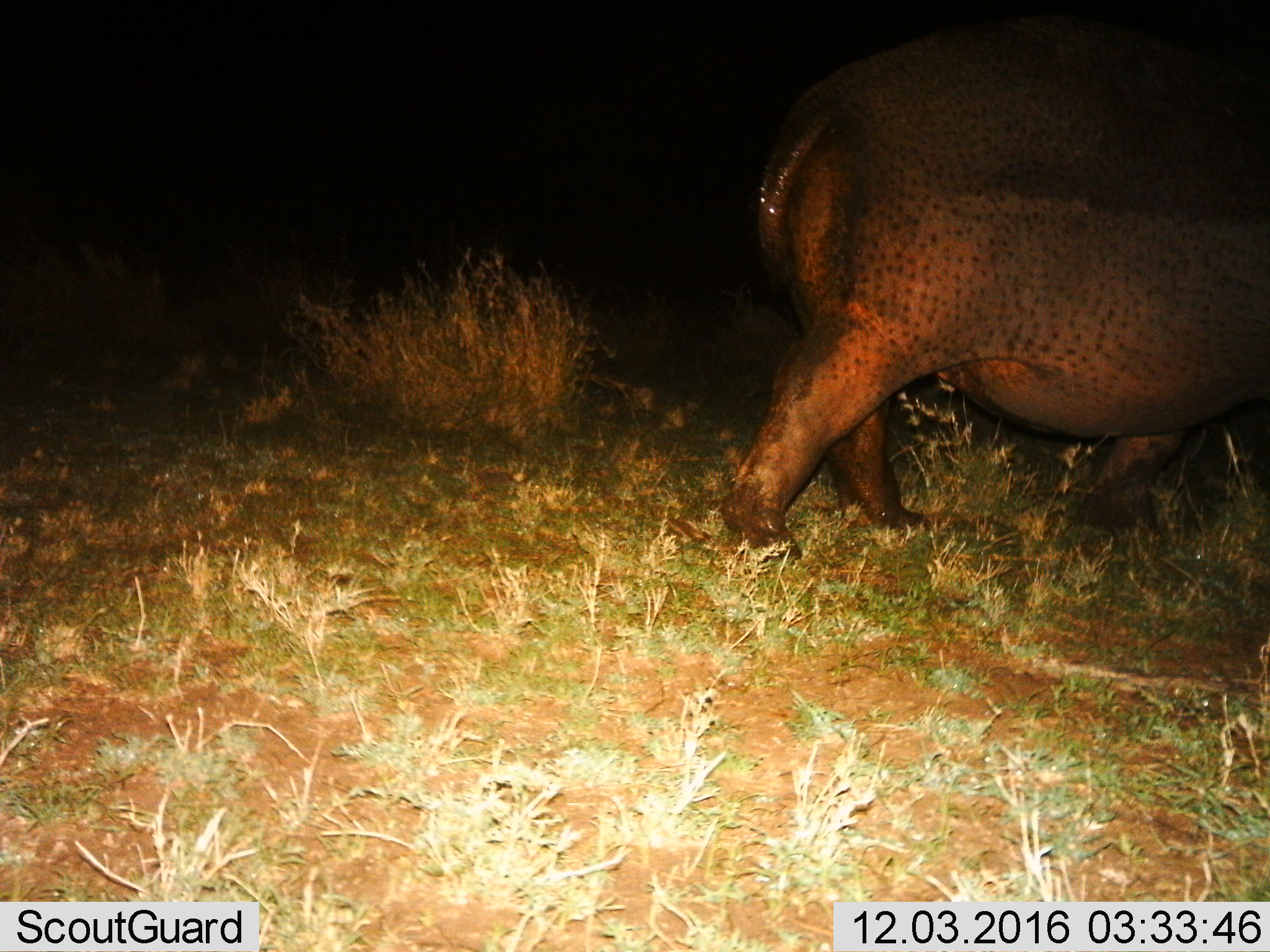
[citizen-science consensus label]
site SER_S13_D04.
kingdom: Animalia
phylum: Chordata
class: Mammalia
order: Artiodactyla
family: Hippopotamidae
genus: Hippopotamus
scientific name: Hippopotamus amphibius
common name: hippopotamus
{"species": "hippopotamus (Hippopotamus amphibius)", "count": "1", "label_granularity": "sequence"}